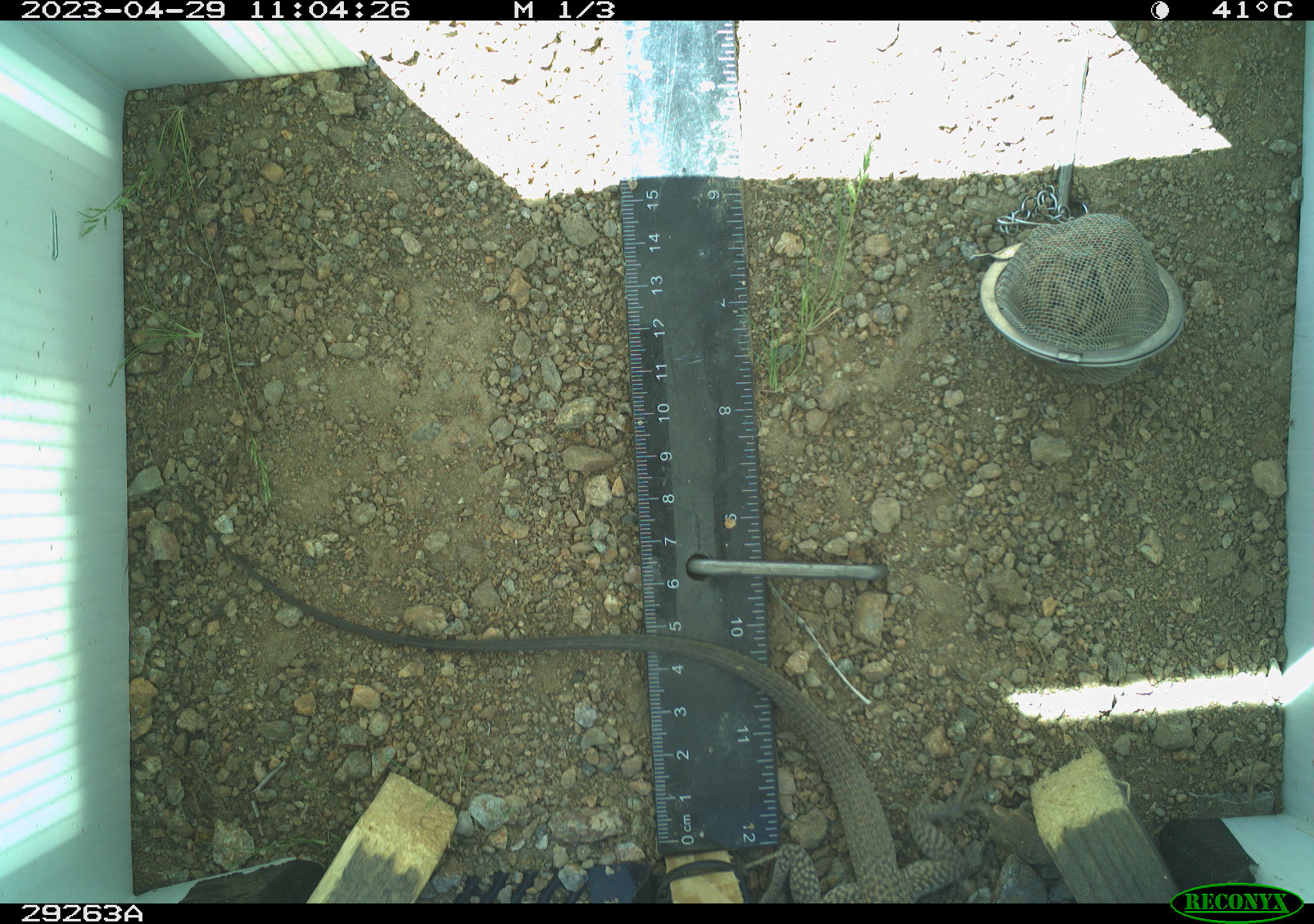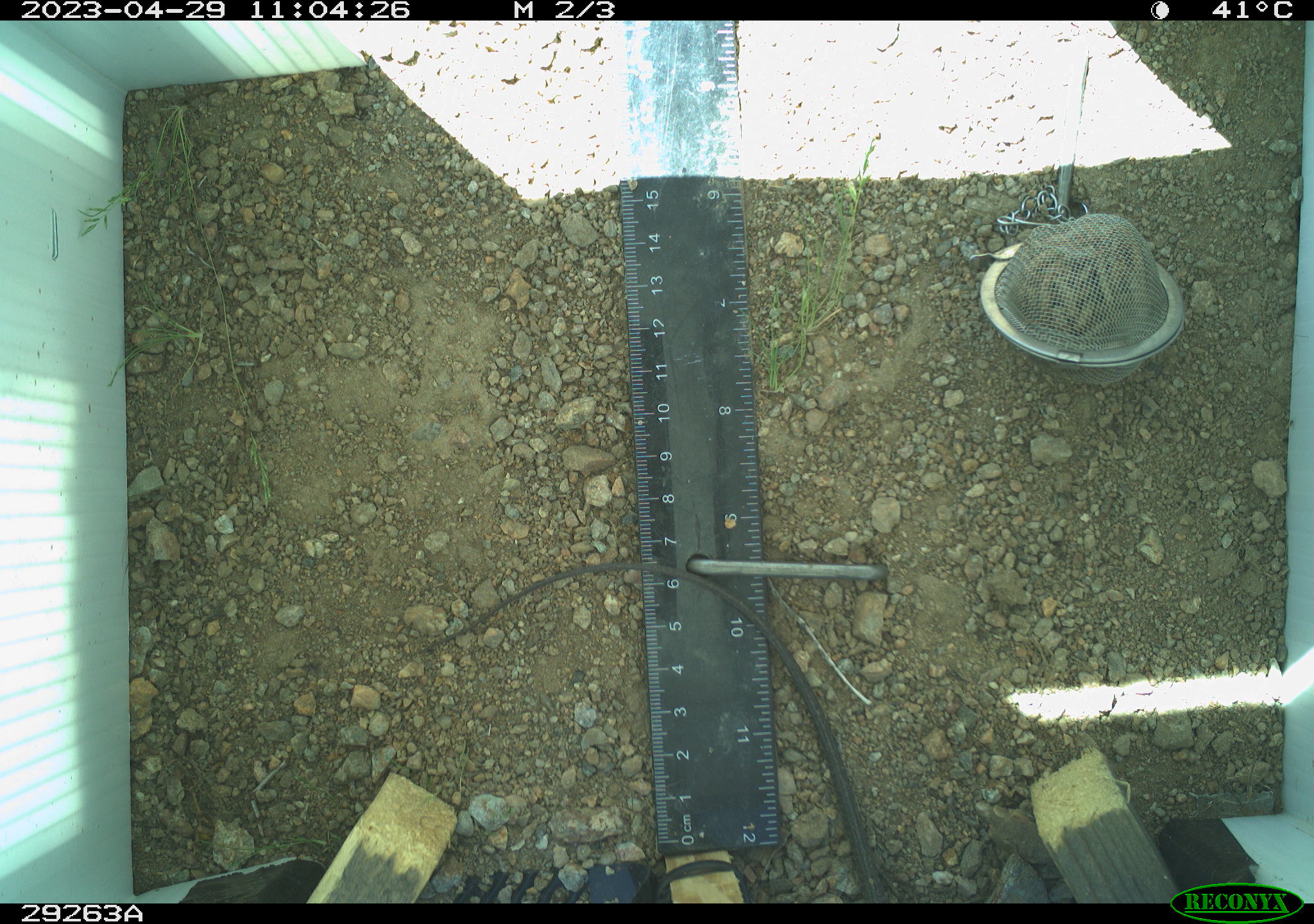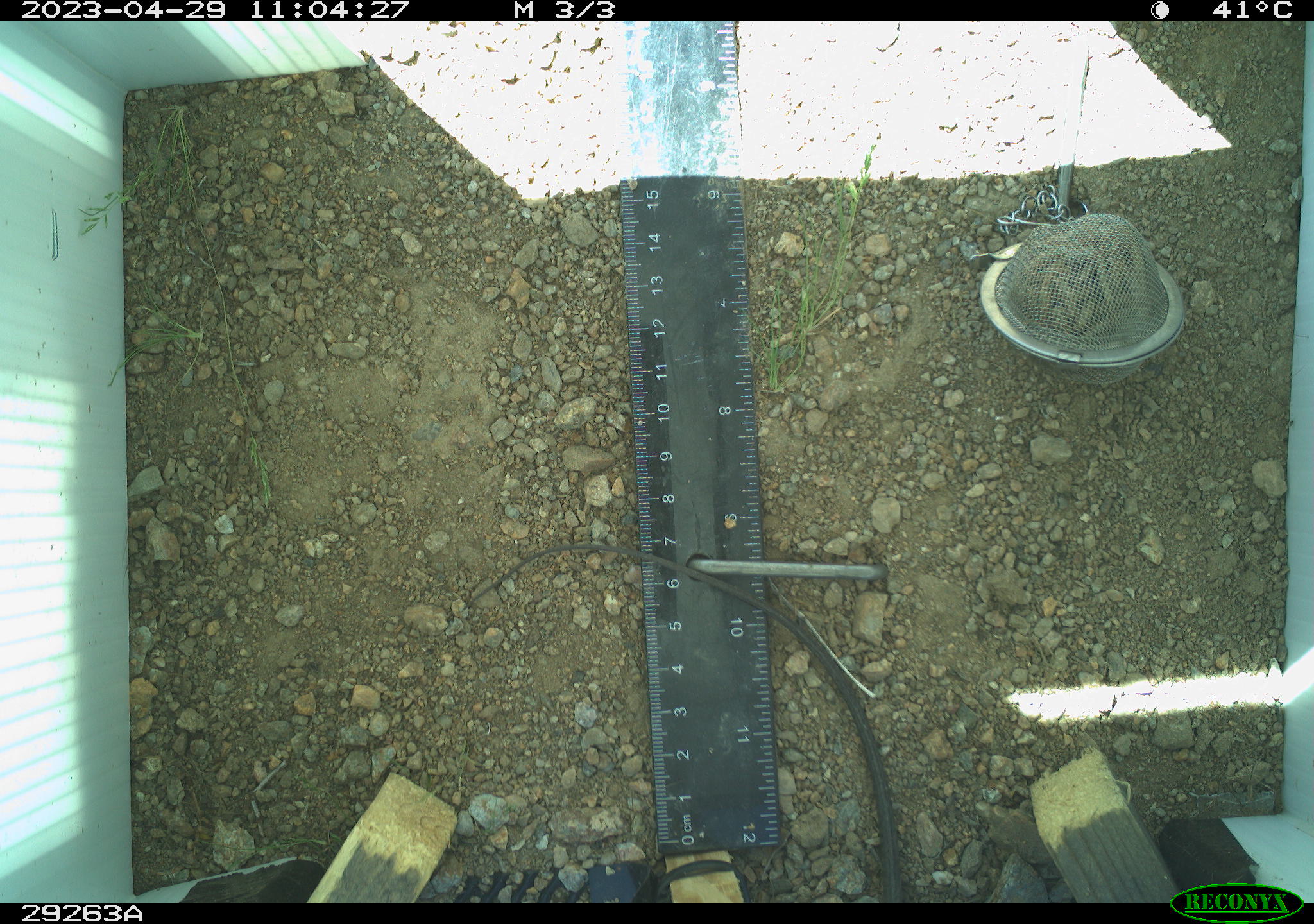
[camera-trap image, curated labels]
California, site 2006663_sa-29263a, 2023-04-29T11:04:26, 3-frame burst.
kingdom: Animalia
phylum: Chordata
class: Reptilia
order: Squamata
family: Teiidae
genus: Aspidoscelis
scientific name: Aspidoscelis tigris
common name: western whiptail